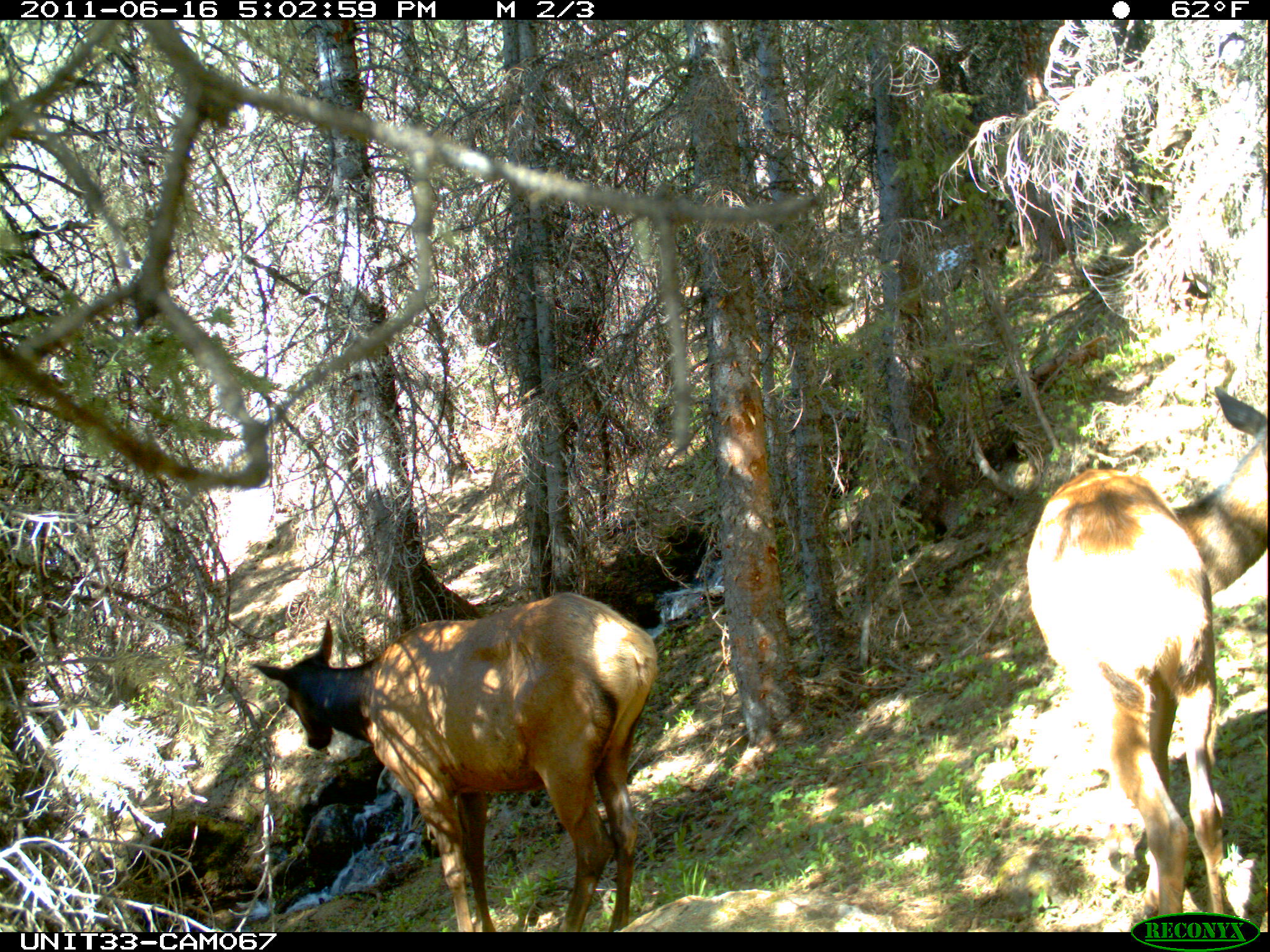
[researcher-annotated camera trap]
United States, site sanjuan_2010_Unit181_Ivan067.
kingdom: Animalia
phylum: Chordata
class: Mammalia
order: Artiodactyla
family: Cervidae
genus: Cervus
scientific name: Cervus elaphus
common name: red deer